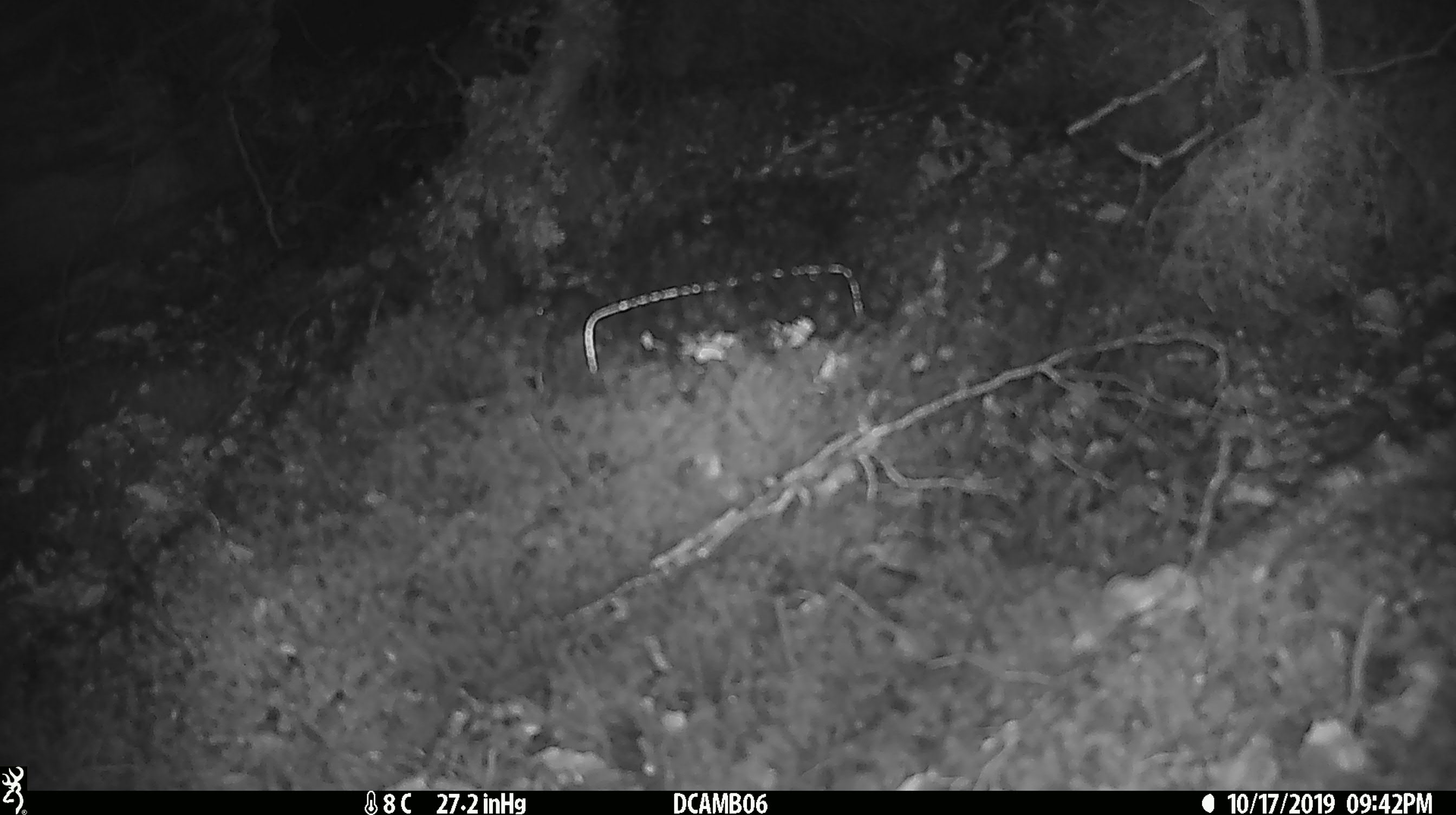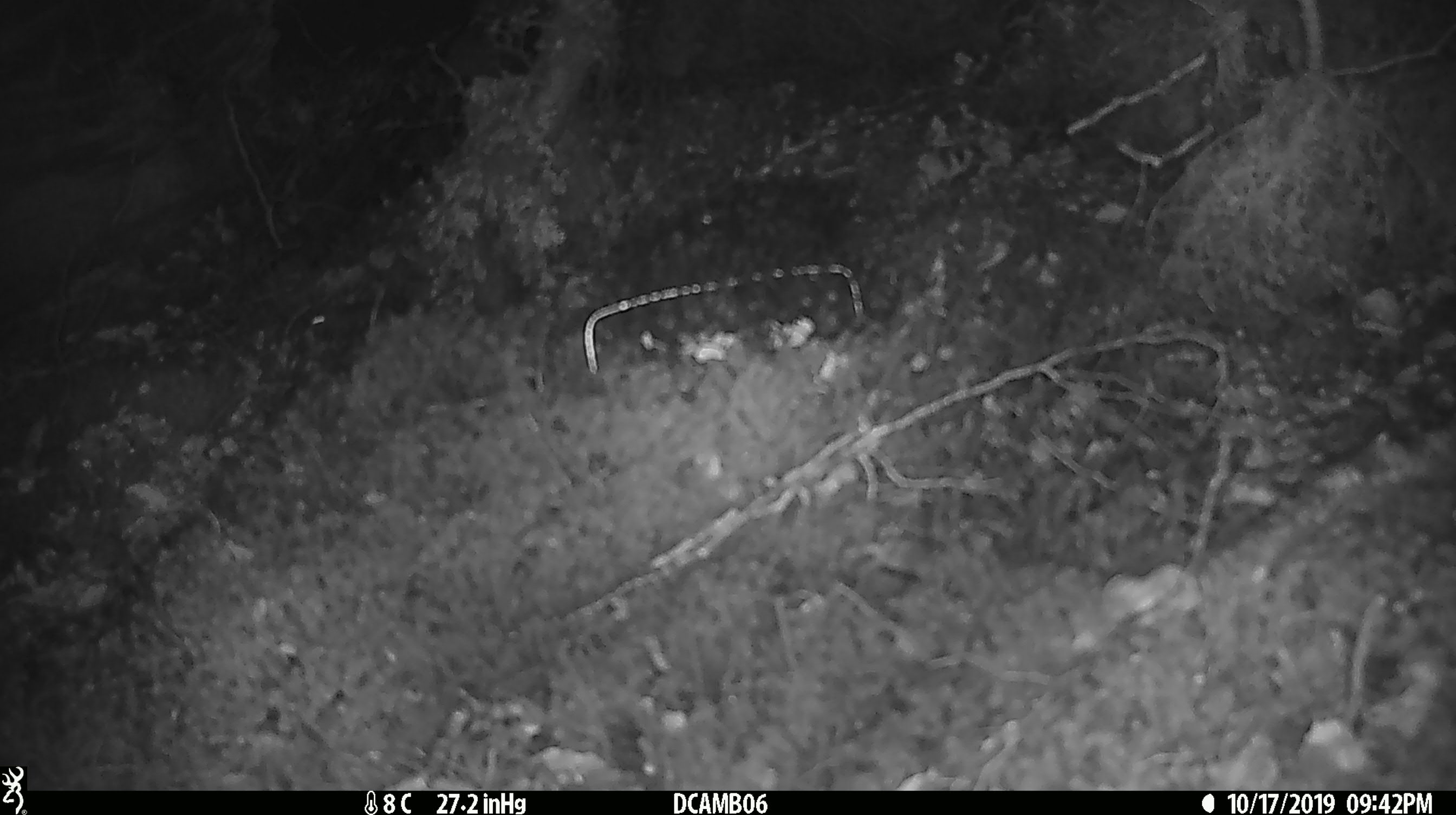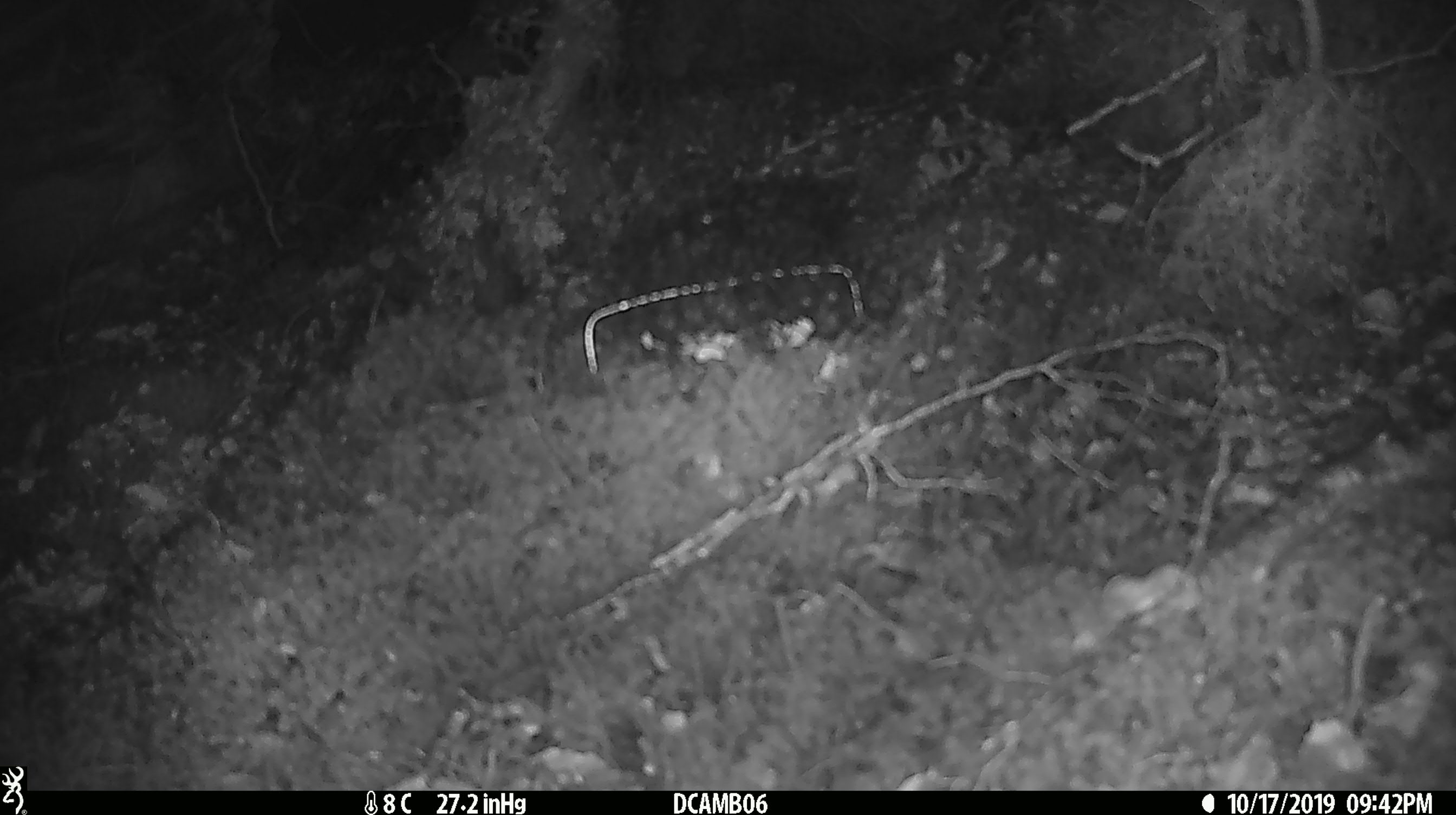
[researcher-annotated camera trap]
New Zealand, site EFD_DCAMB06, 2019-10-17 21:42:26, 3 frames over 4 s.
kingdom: Animalia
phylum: Chordata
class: Mammalia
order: Rodentia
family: Muridae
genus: Mus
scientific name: Mus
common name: mouse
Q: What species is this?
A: Mouse (Mus).